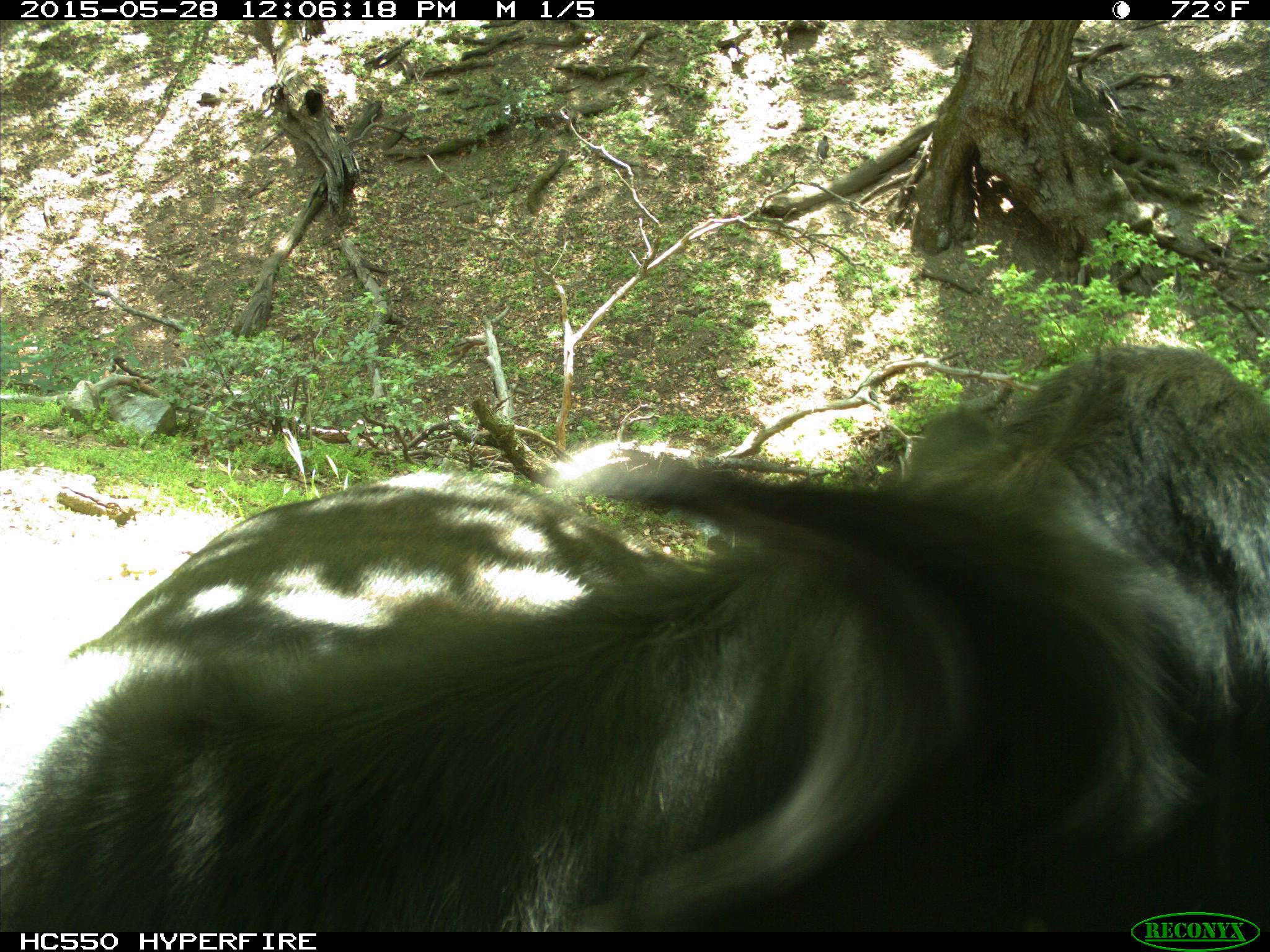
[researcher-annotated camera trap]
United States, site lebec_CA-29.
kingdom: Animalia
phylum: Chordata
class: Mammalia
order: Artiodactyla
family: Bovidae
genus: Bos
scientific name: Bos taurus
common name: domestic cow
Bos taurus (domestic cow).